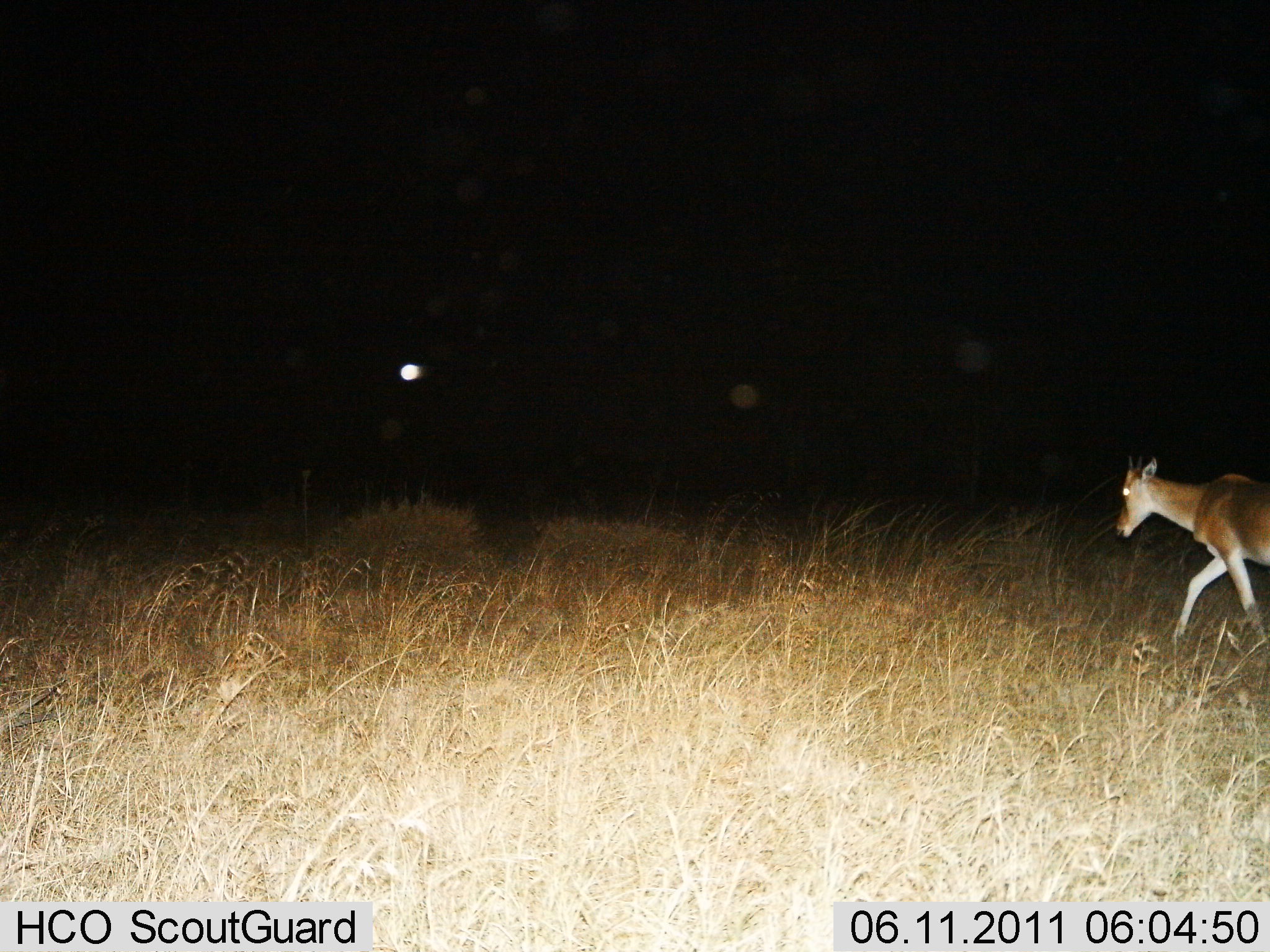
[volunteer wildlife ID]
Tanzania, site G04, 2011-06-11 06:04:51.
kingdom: Animalia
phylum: Chordata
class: Mammalia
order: Artiodactyla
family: Bovidae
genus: Nanger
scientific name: Nanger granti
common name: grant's gazelle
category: gazellegrants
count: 1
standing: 0%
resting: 0%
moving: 100%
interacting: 0%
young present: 20%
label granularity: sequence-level